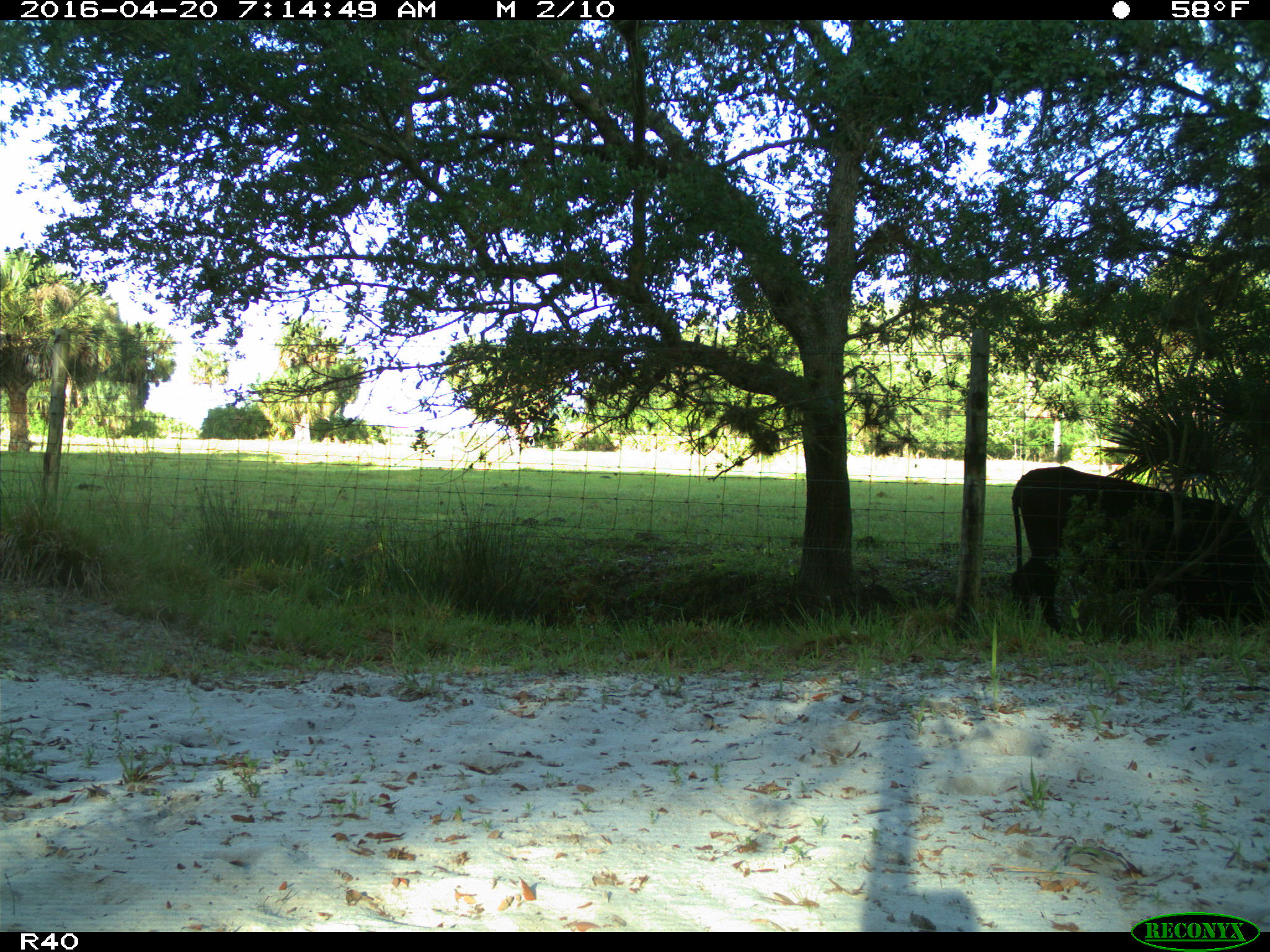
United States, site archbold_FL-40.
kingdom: Animalia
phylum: Chordata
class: Mammalia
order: Artiodactyla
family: Bovidae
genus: Bos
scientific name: Bos taurus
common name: domestic cow